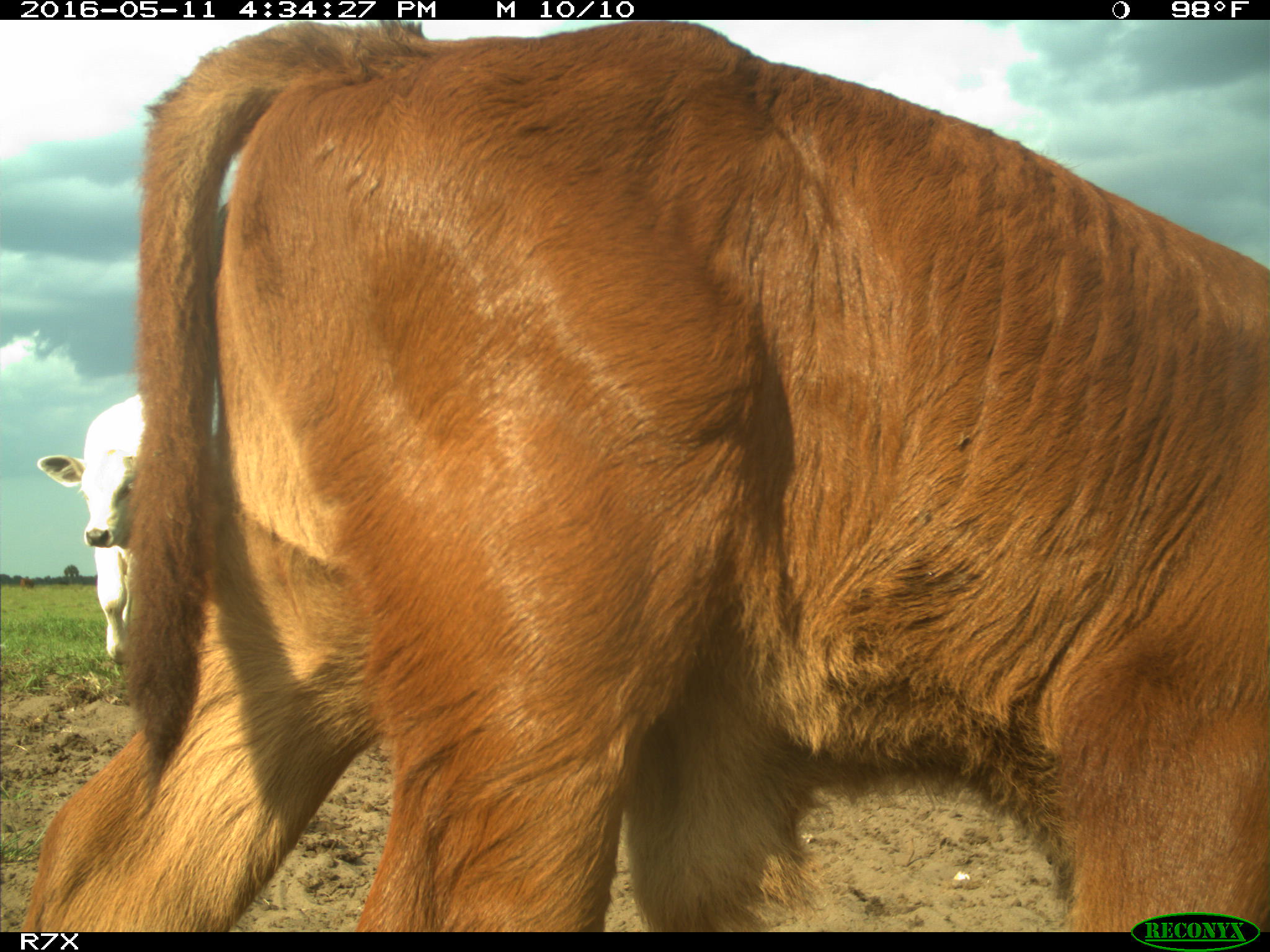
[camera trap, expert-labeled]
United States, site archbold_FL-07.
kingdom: Animalia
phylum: Chordata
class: Mammalia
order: Artiodactyla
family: Bovidae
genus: Bos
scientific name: Bos taurus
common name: domestic cow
Bos taurus (domestic cow).